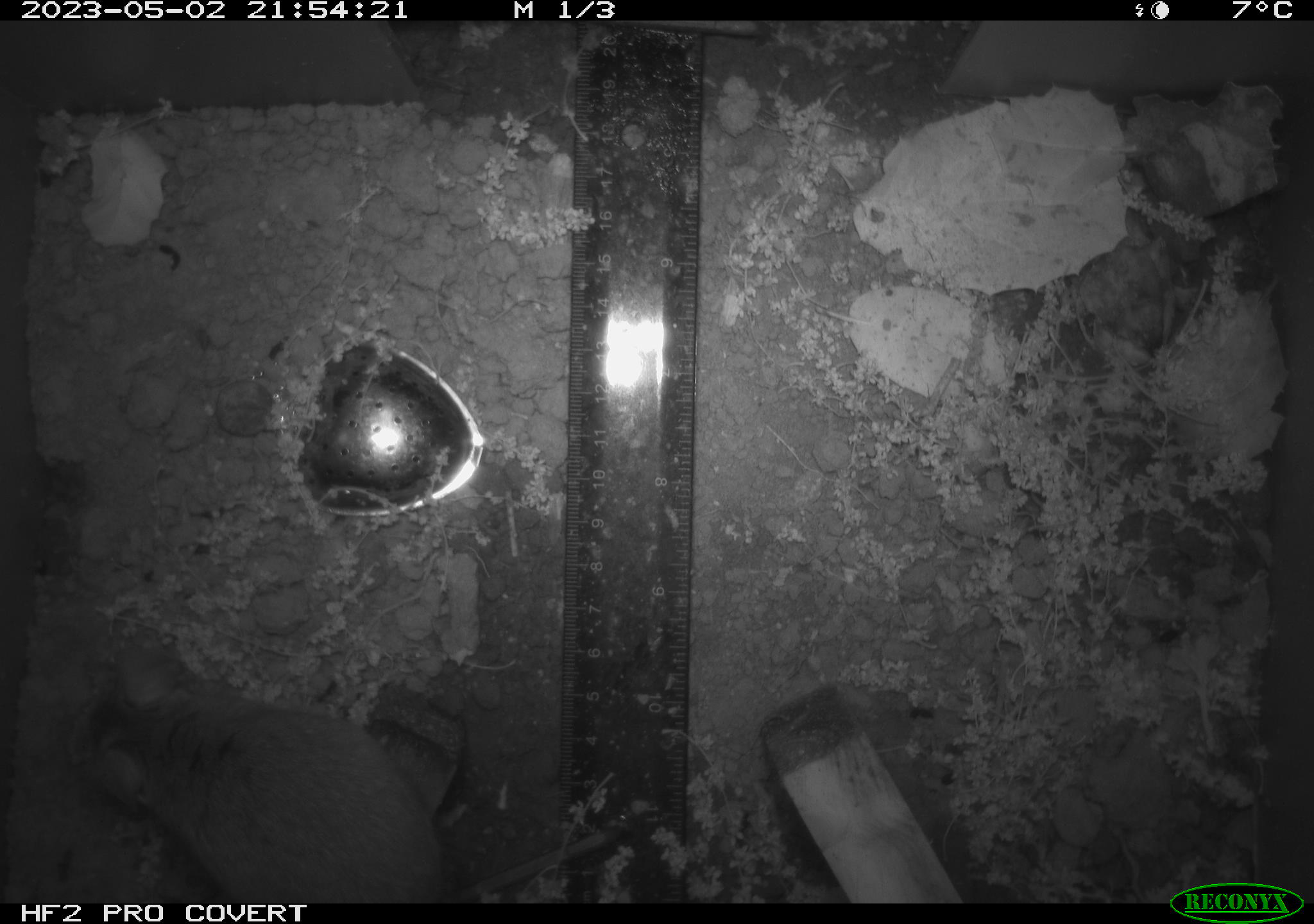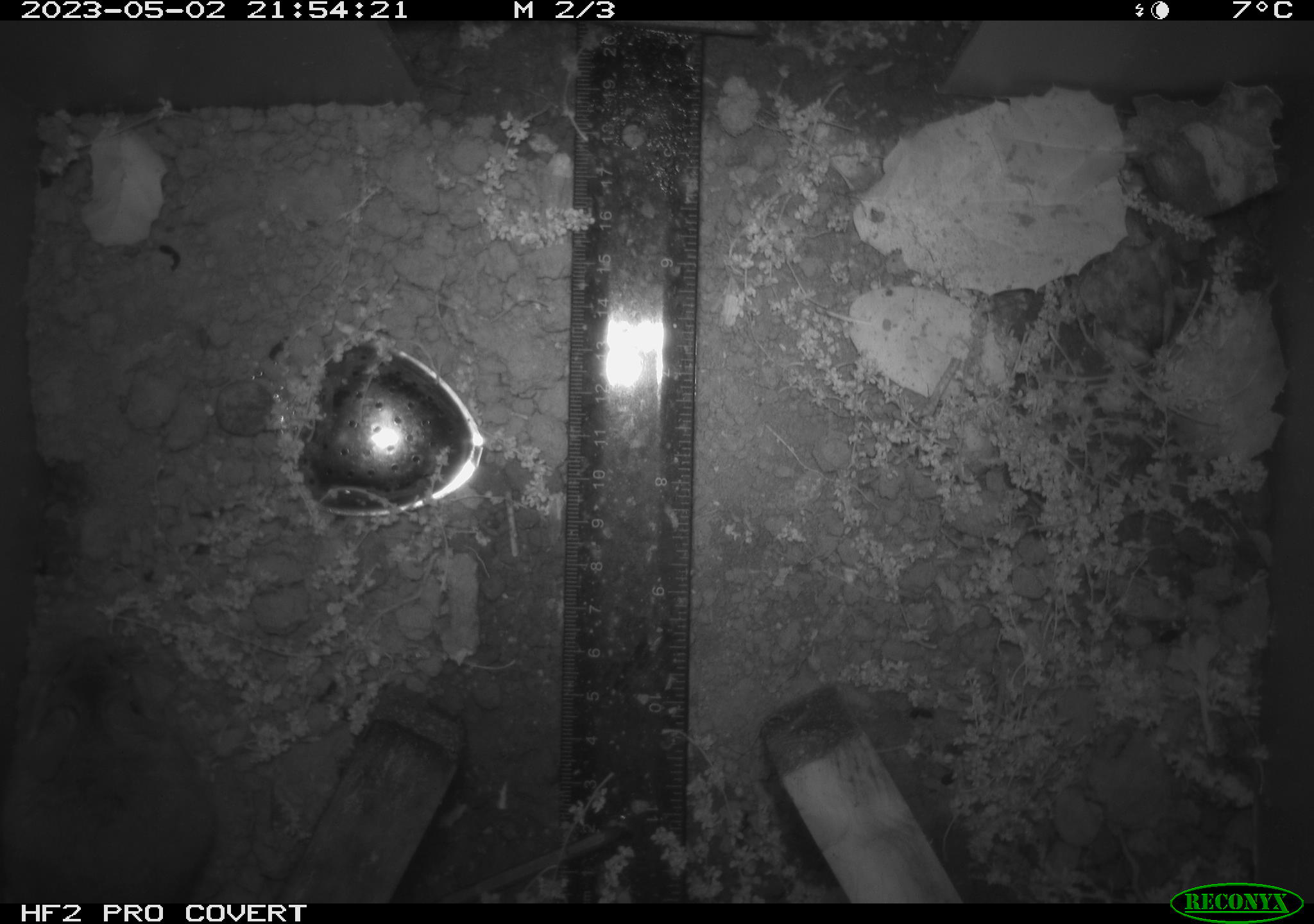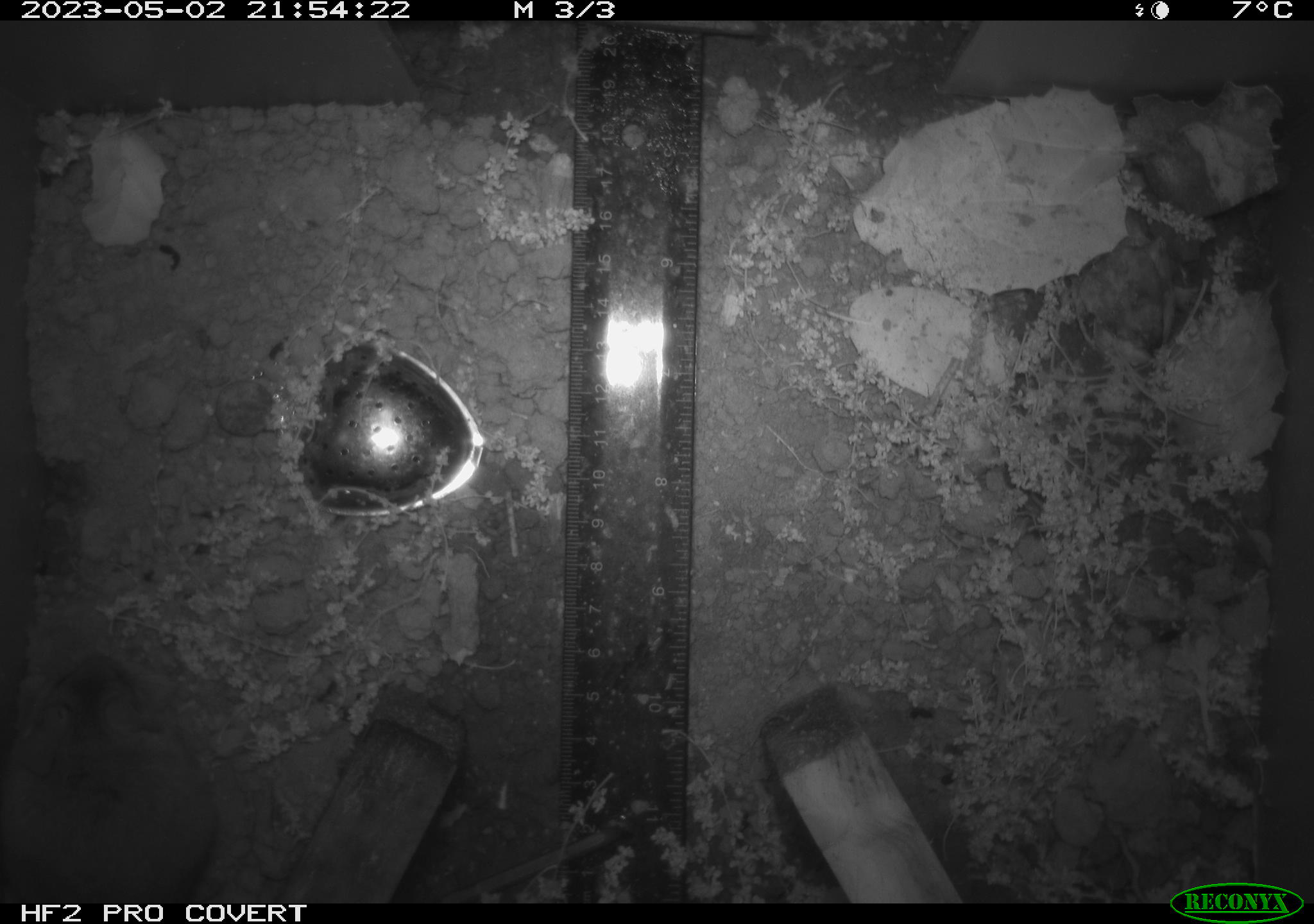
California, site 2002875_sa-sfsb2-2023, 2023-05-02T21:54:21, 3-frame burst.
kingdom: Animalia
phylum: Chordata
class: Mammalia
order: Rodentia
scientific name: Rodentia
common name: mouse species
Mouse species (Rodentia).